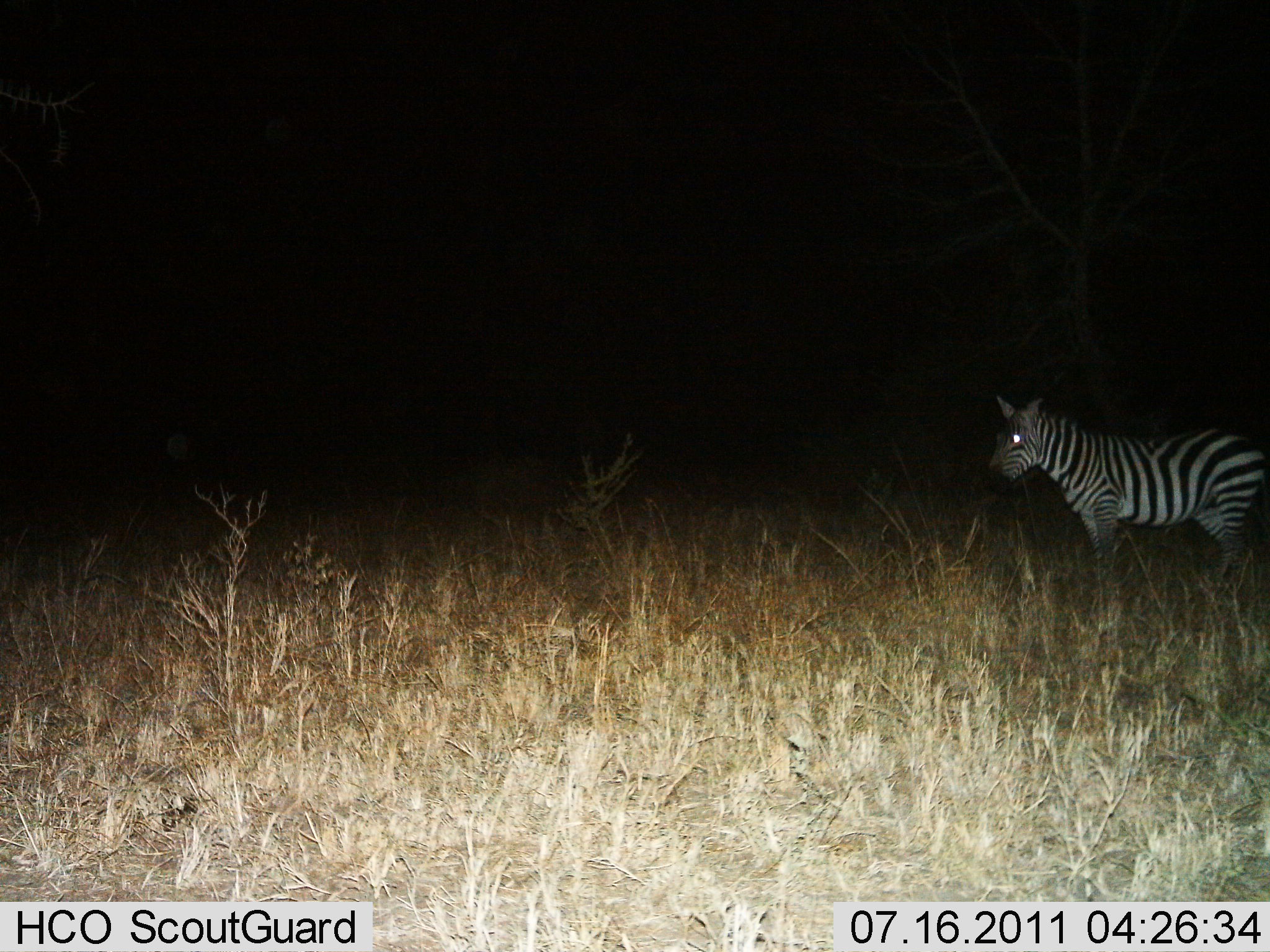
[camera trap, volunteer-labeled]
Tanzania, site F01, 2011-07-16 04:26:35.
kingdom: Animalia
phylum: Chordata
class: Mammalia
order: Perissodactyla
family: Equidae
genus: Equus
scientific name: Equus quagga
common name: plains zebra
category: zebra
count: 1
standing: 100%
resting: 0%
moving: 0%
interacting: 0%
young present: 0%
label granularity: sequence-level